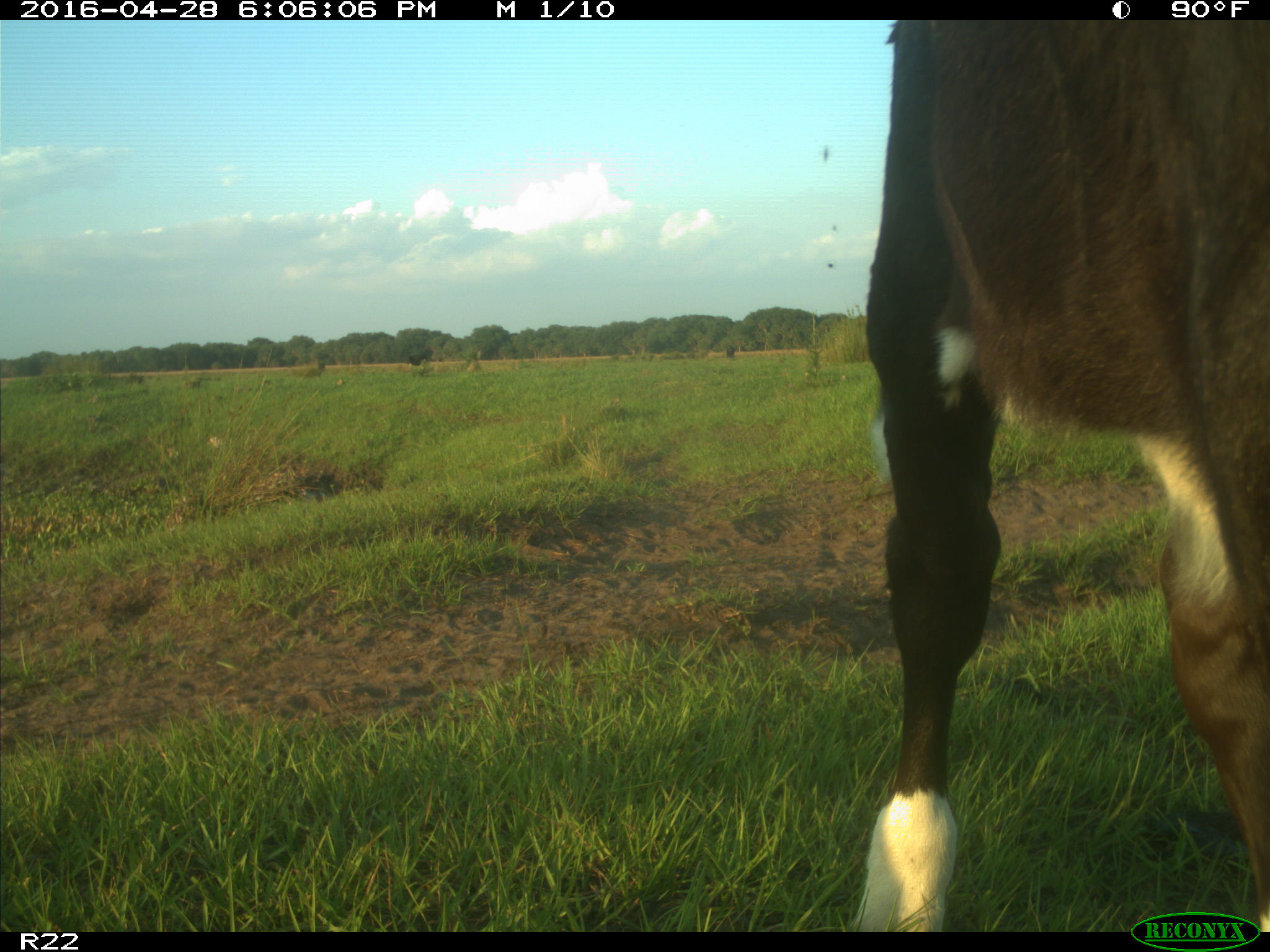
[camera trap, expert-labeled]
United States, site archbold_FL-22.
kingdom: Animalia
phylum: Chordata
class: Mammalia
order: Artiodactyla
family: Bovidae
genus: Bos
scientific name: Bos taurus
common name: domestic cow